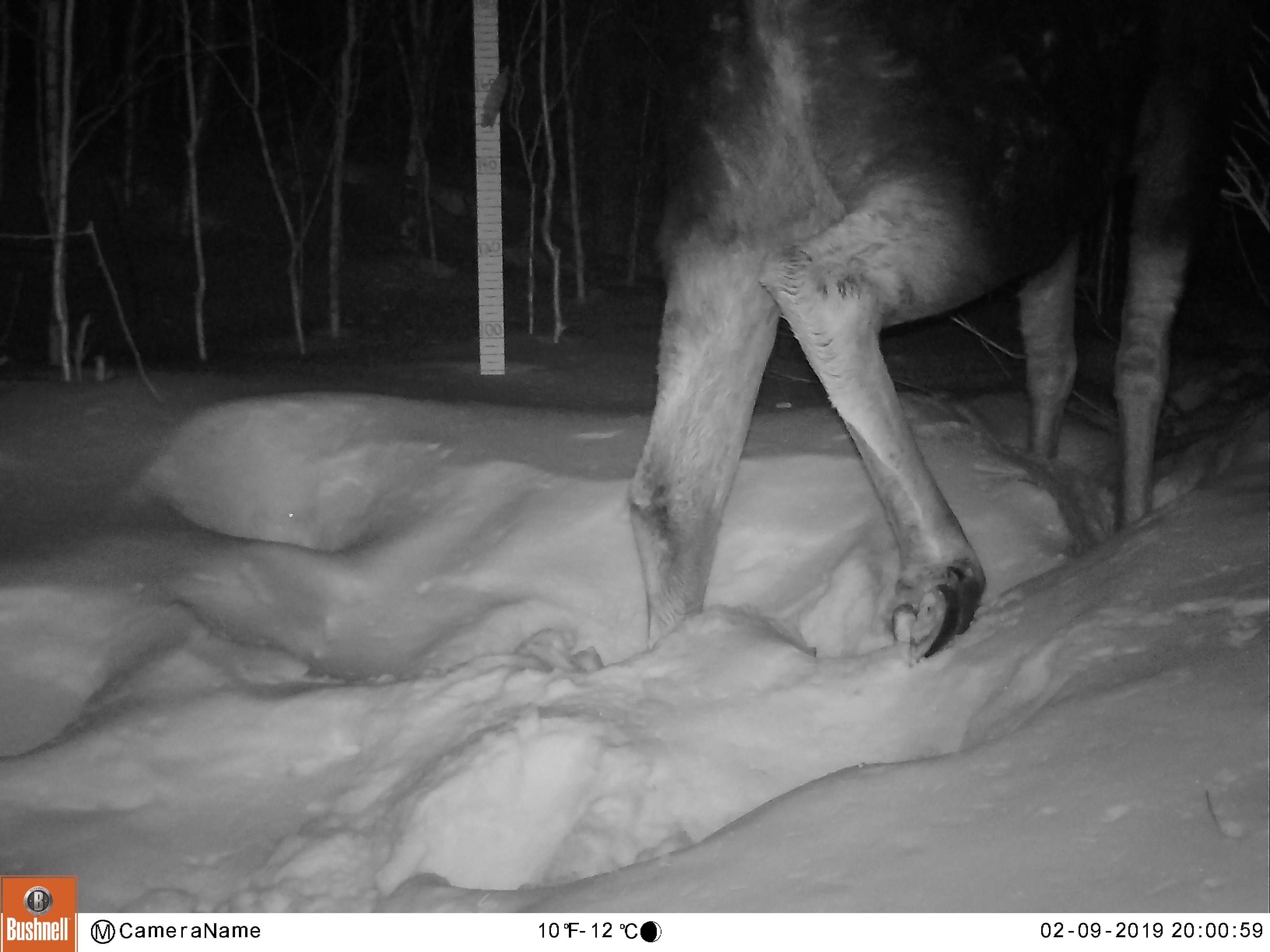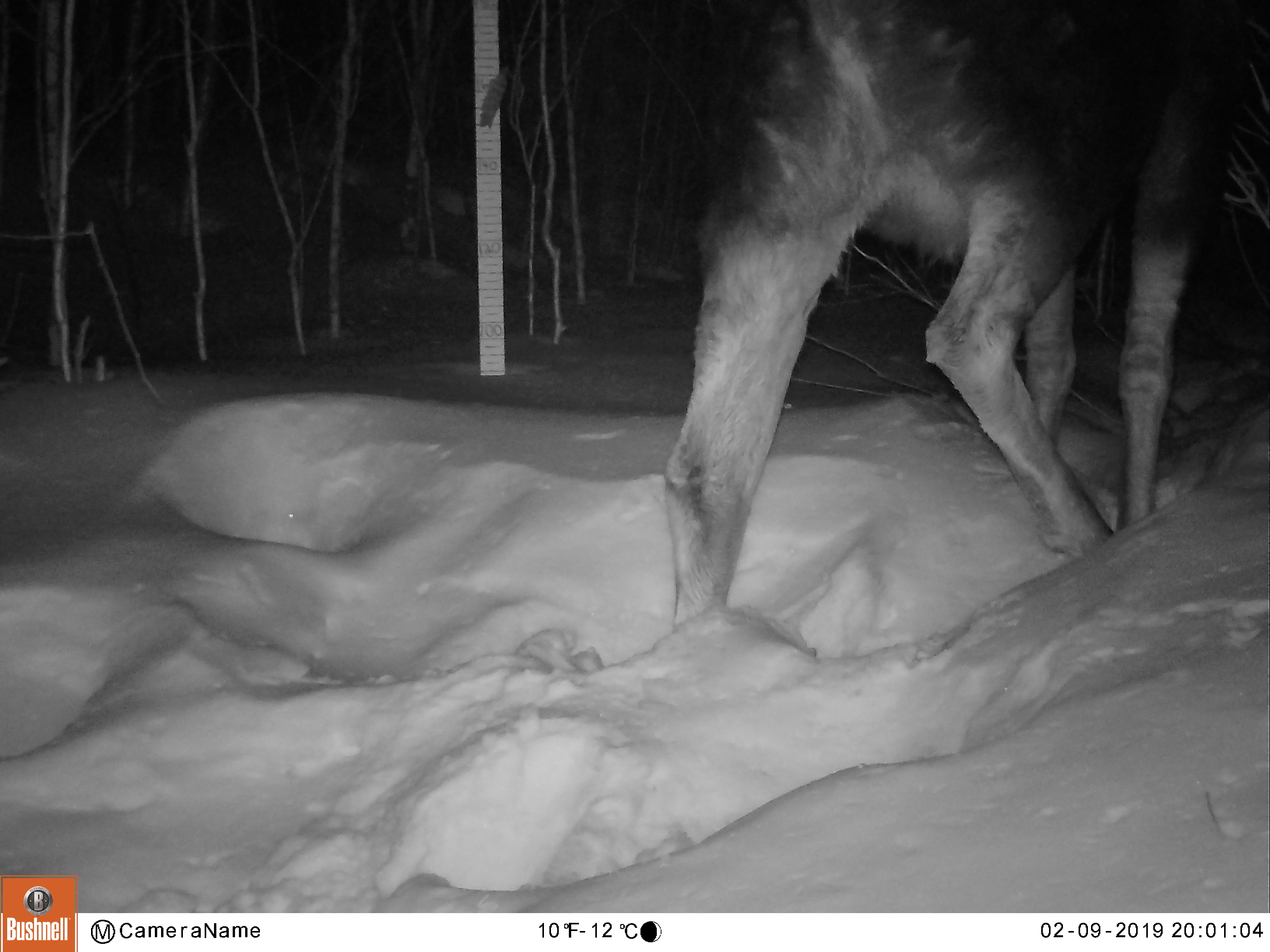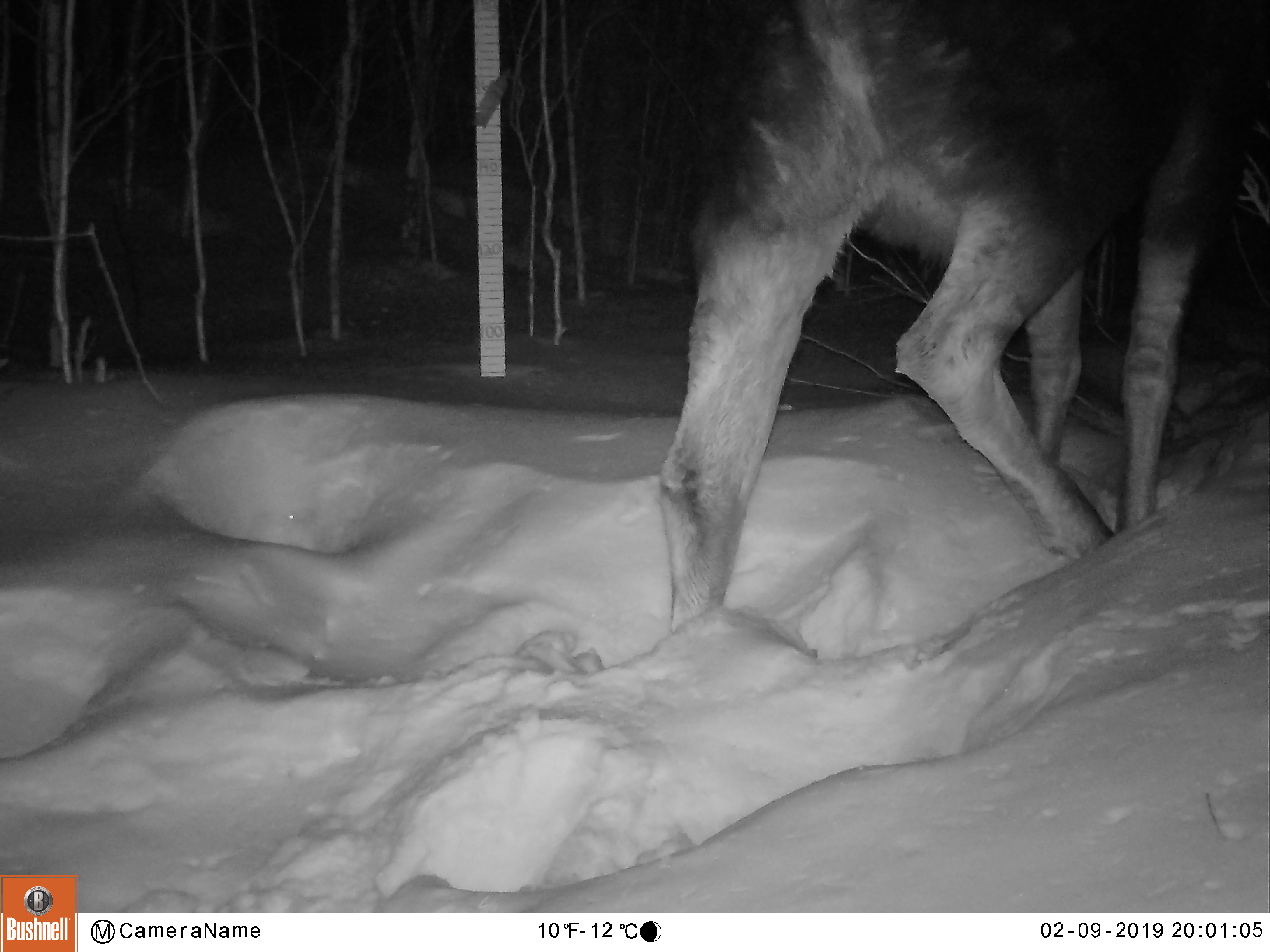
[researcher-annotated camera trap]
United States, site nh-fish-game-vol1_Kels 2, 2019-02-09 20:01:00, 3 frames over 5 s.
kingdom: Animalia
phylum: Chordata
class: Mammalia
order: Artiodactyla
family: Cervidae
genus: Alces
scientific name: Alces alces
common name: moose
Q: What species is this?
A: Moose (Alces alces).